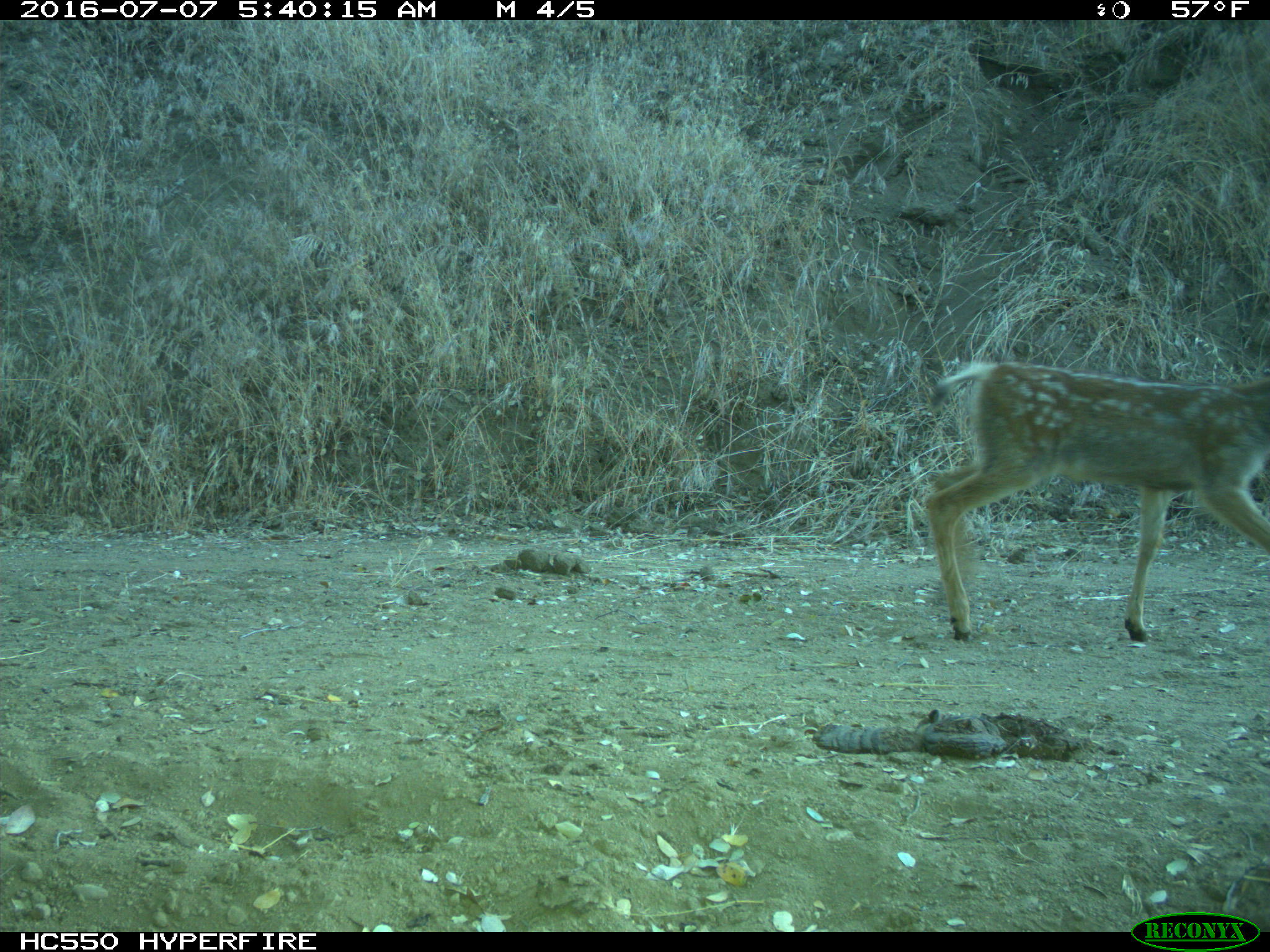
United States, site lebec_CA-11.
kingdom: Animalia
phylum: Chordata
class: Mammalia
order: Artiodactyla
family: Cervidae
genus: Odocoileus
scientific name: Odocoileus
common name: deer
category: unidentified deer